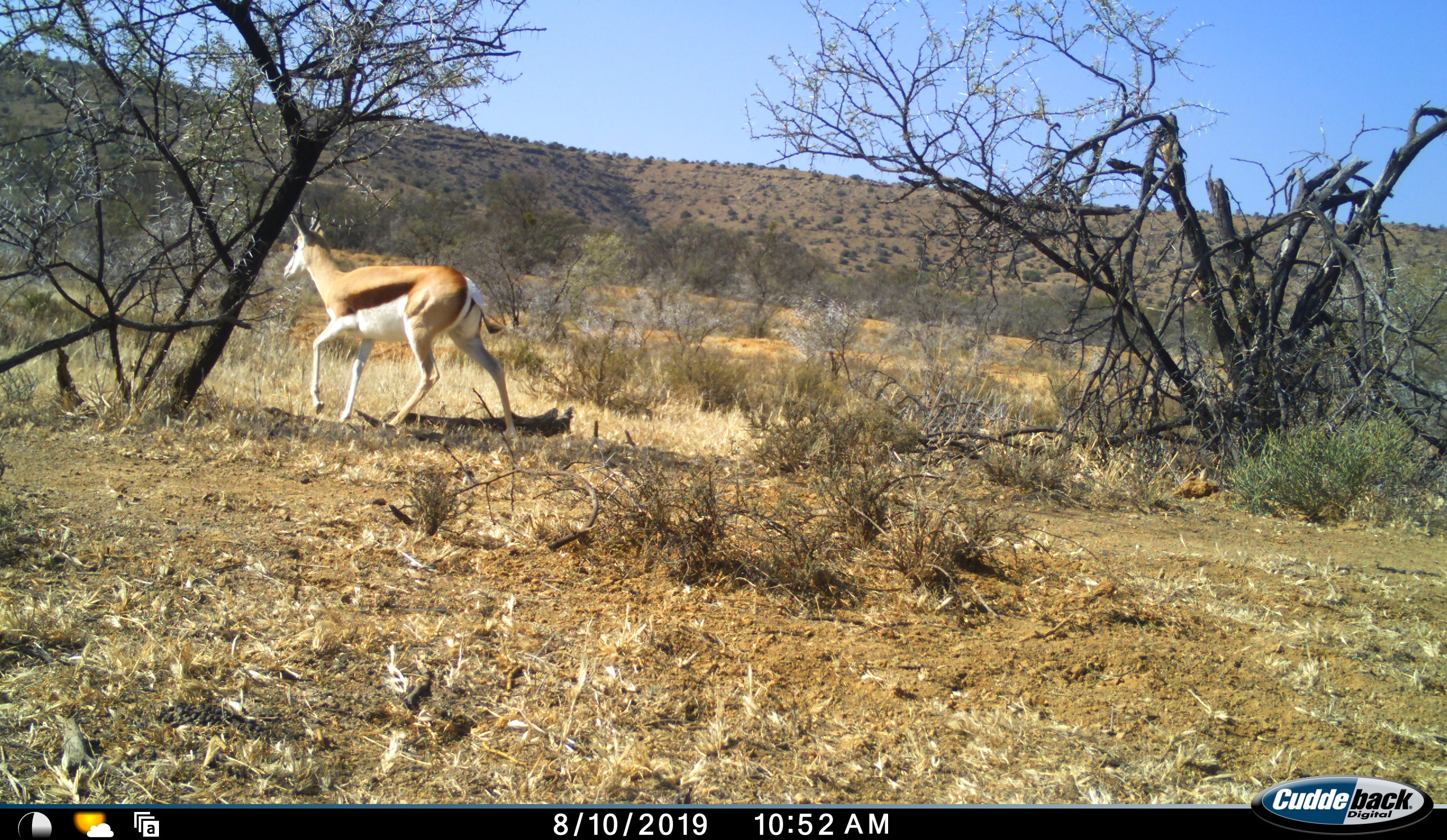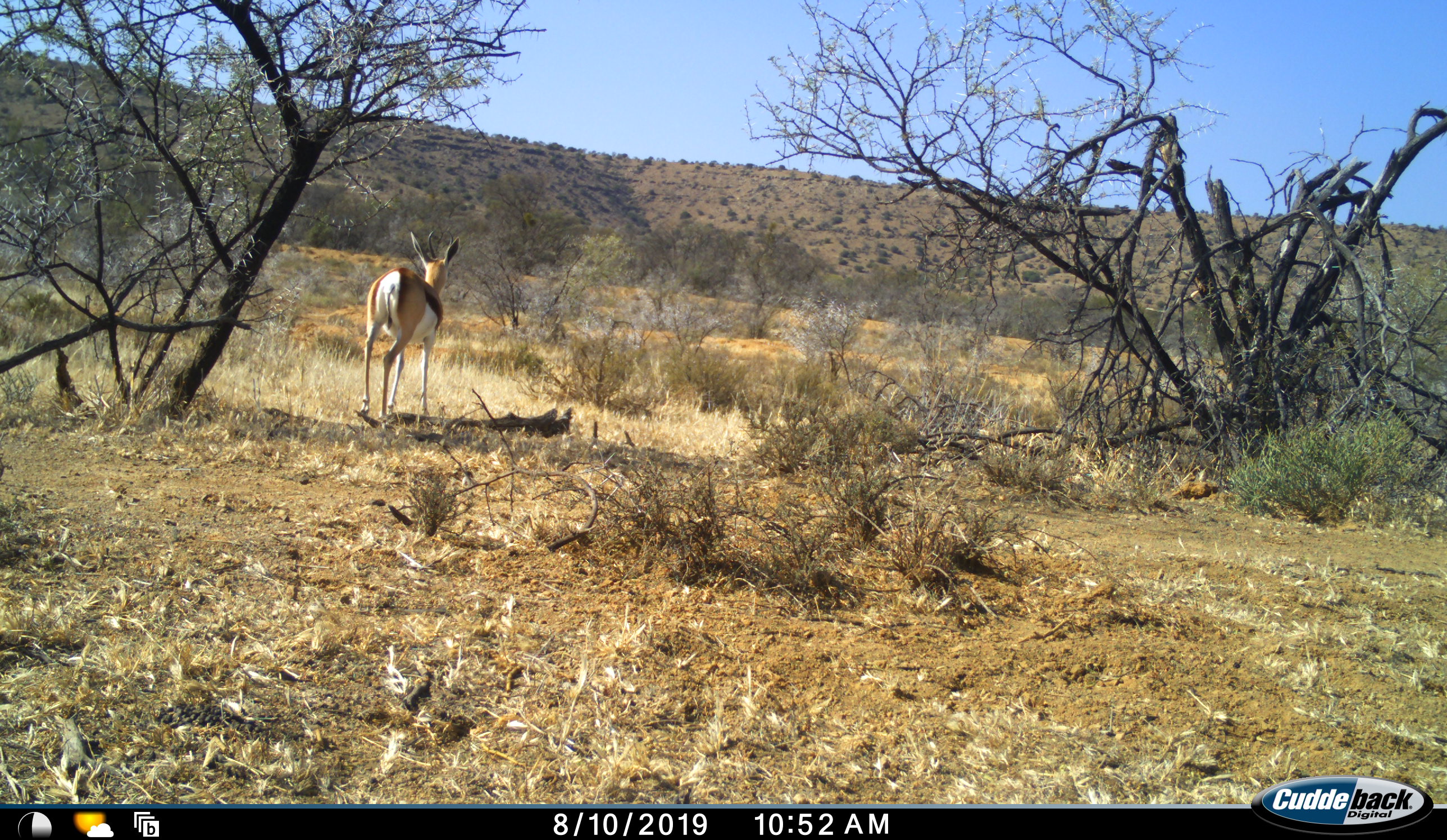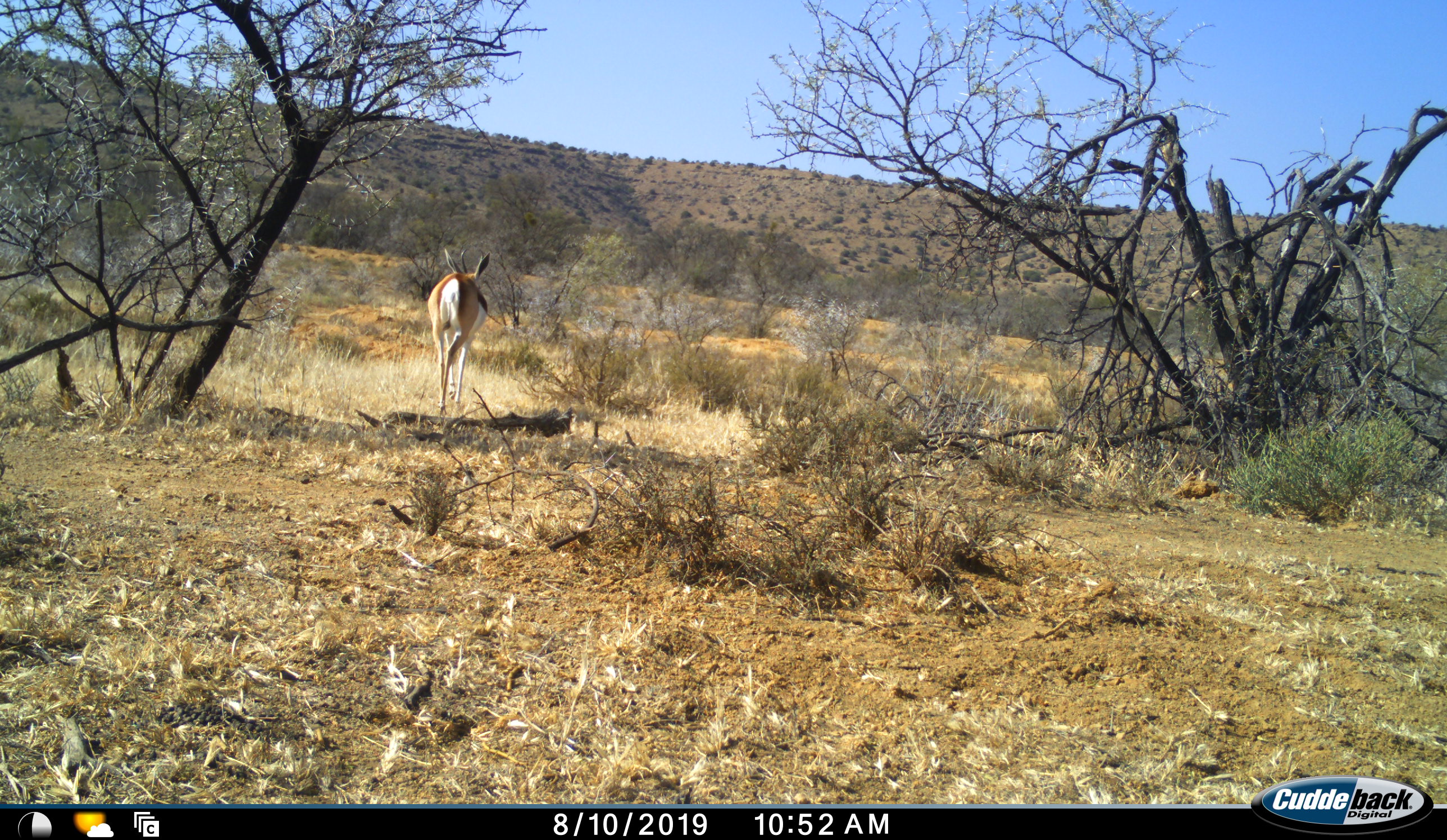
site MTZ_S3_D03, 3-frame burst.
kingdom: Animalia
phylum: Chordata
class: Mammalia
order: Artiodactyla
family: Bovidae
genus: Antidorcas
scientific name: Antidorcas marsupialis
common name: springbok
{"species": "springbok (Antidorcas marsupialis)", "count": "1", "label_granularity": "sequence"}